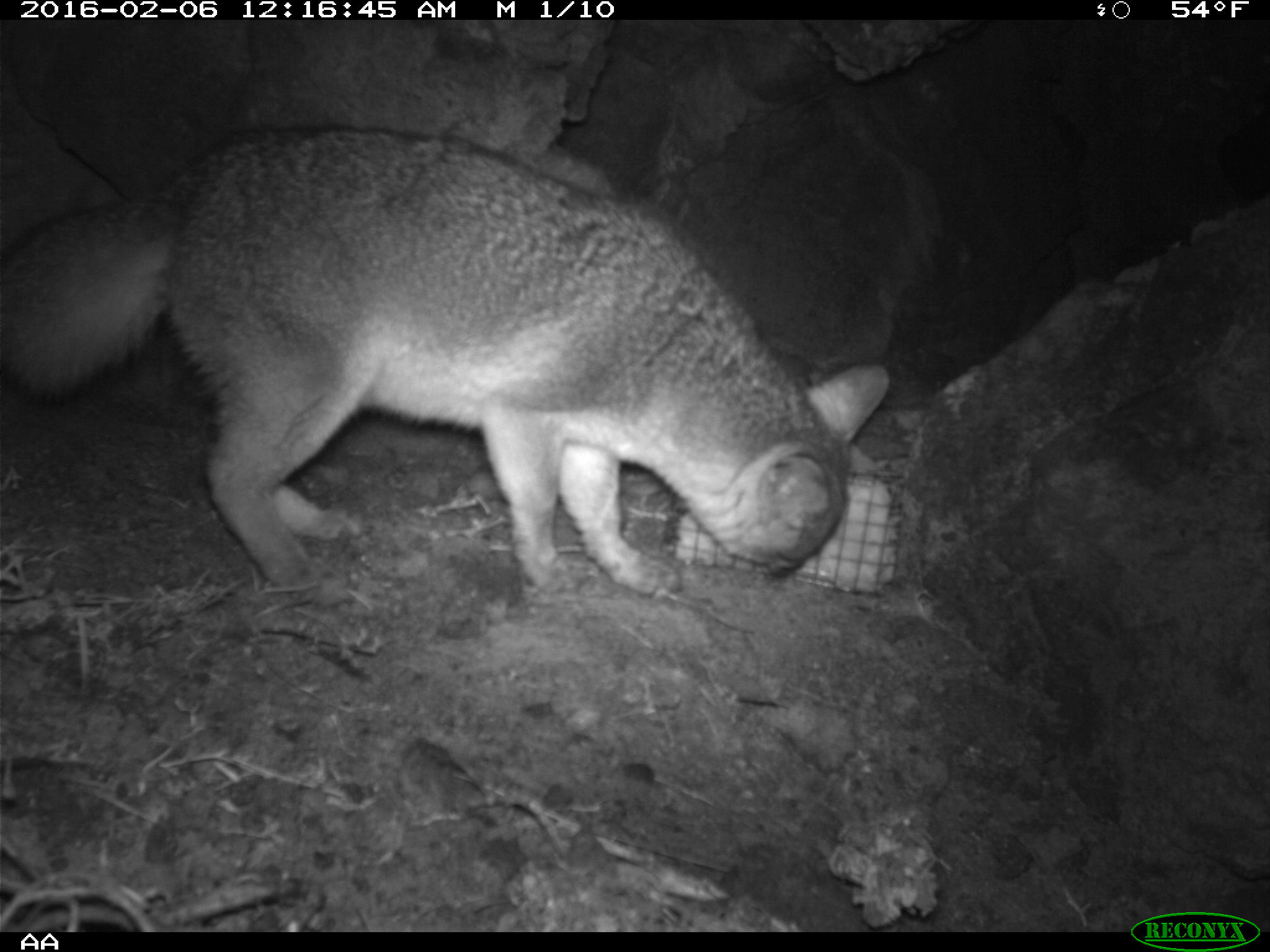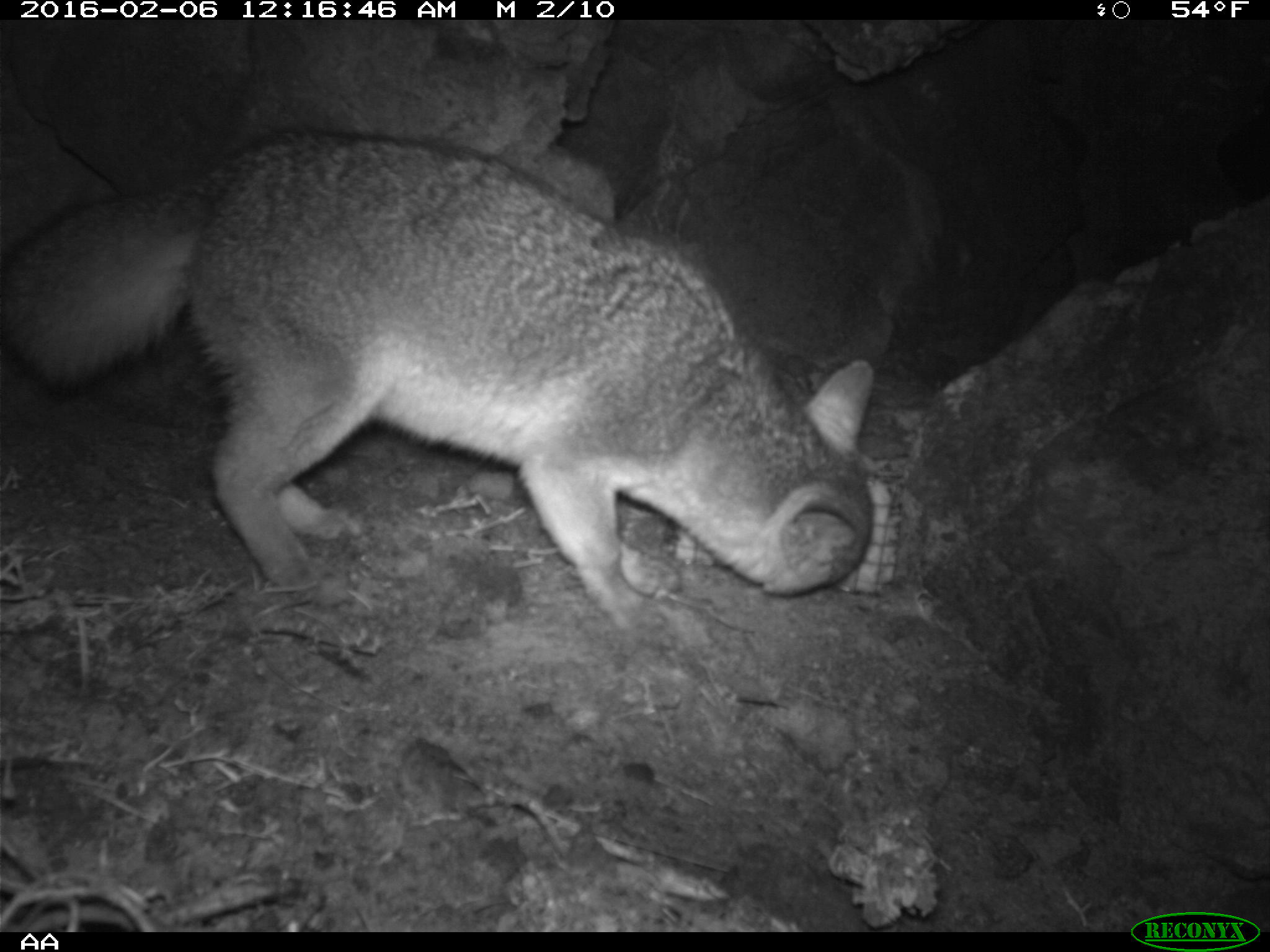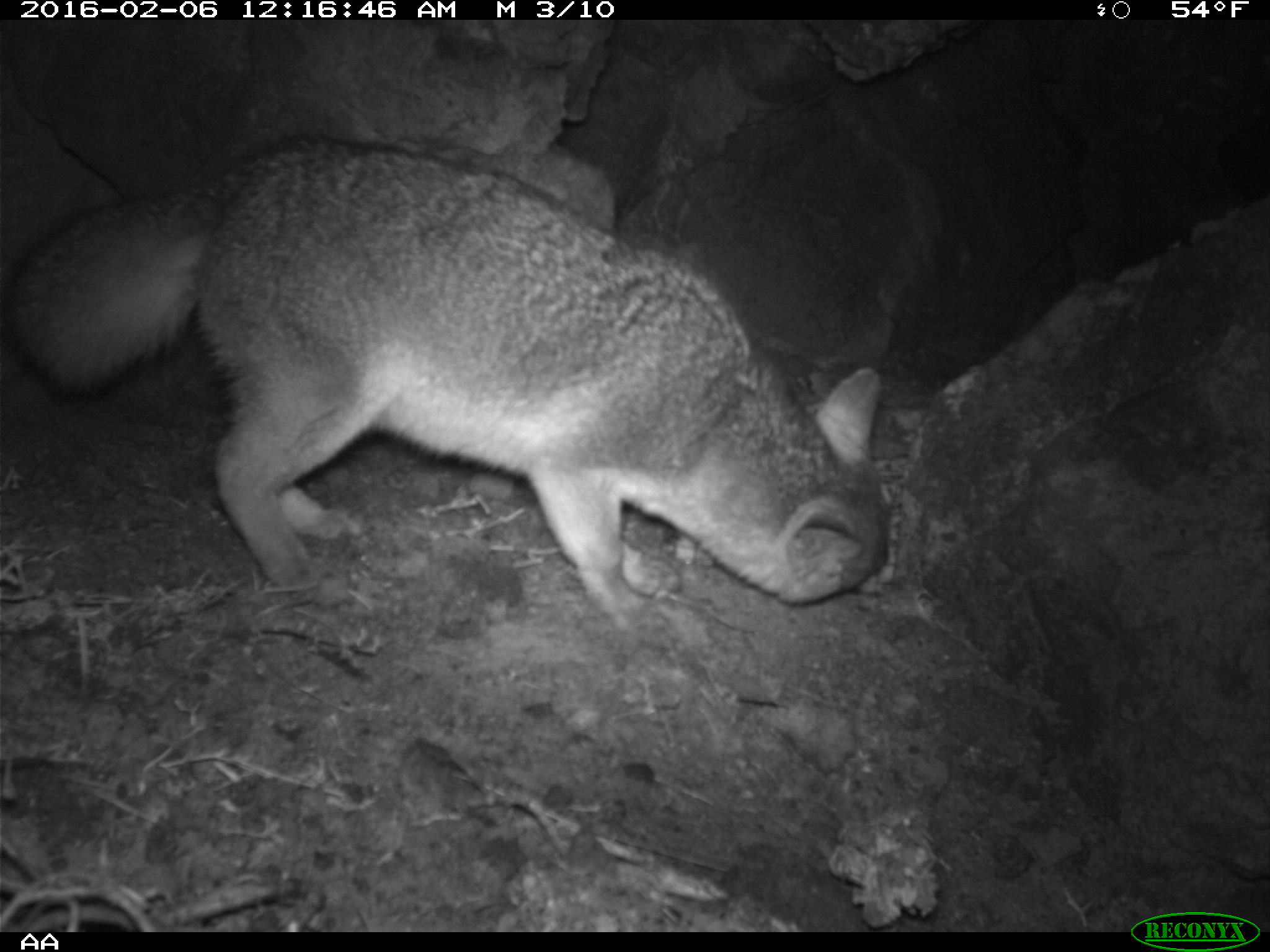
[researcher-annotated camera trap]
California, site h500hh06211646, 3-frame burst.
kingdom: Animalia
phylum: Chordata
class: Mammalia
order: Carnivora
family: Canidae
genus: Urocyon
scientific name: Urocyon littoralis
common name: island fox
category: fox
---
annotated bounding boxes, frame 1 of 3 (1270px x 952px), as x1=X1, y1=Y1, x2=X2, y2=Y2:
fox: x1=0, y1=122, x2=888, y2=607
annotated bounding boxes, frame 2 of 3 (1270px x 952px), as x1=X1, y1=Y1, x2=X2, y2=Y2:
fox: x1=5, y1=126, x2=876, y2=629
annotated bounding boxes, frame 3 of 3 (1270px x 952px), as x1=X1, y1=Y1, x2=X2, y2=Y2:
fox: x1=6, y1=138, x2=891, y2=624